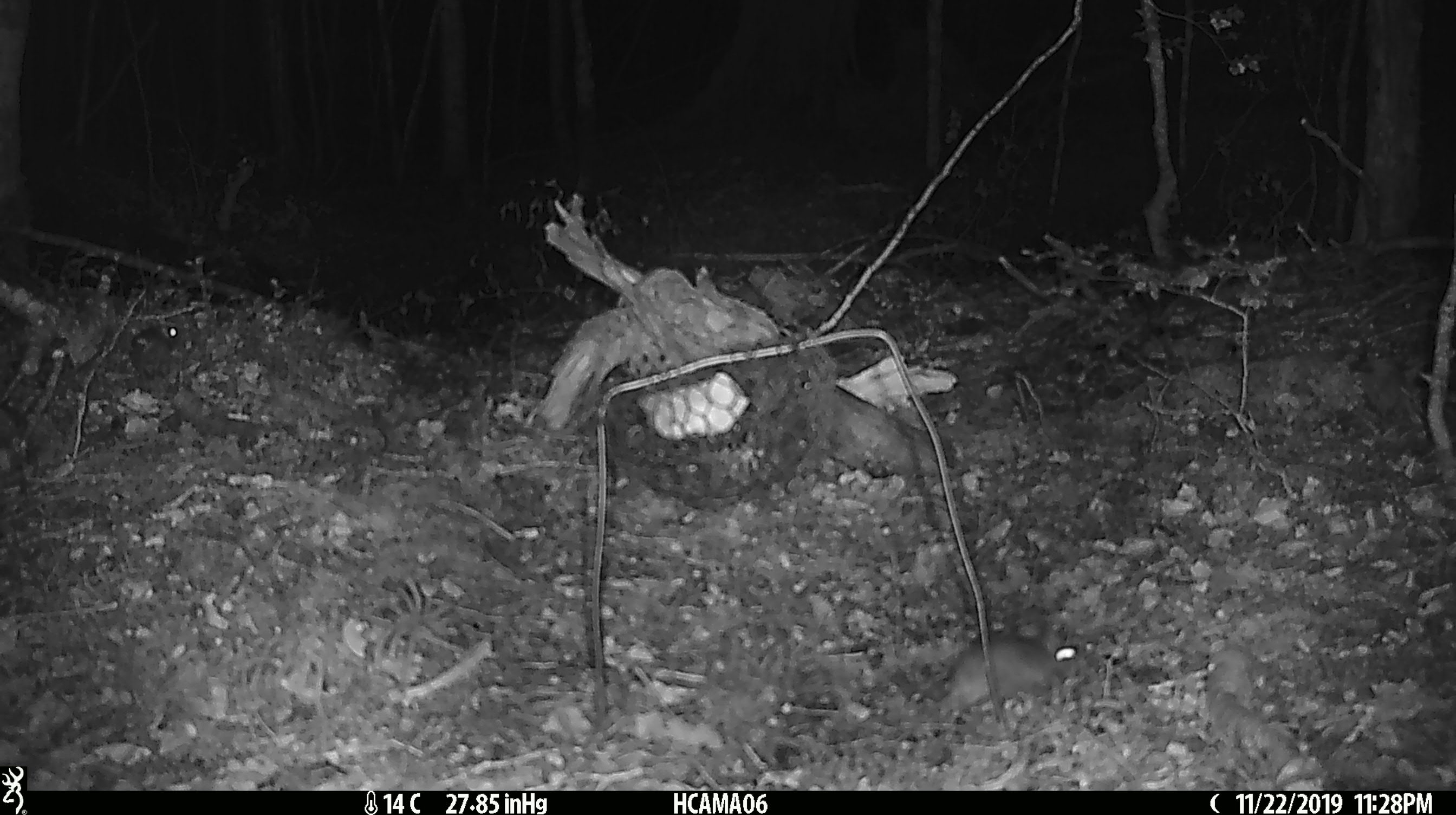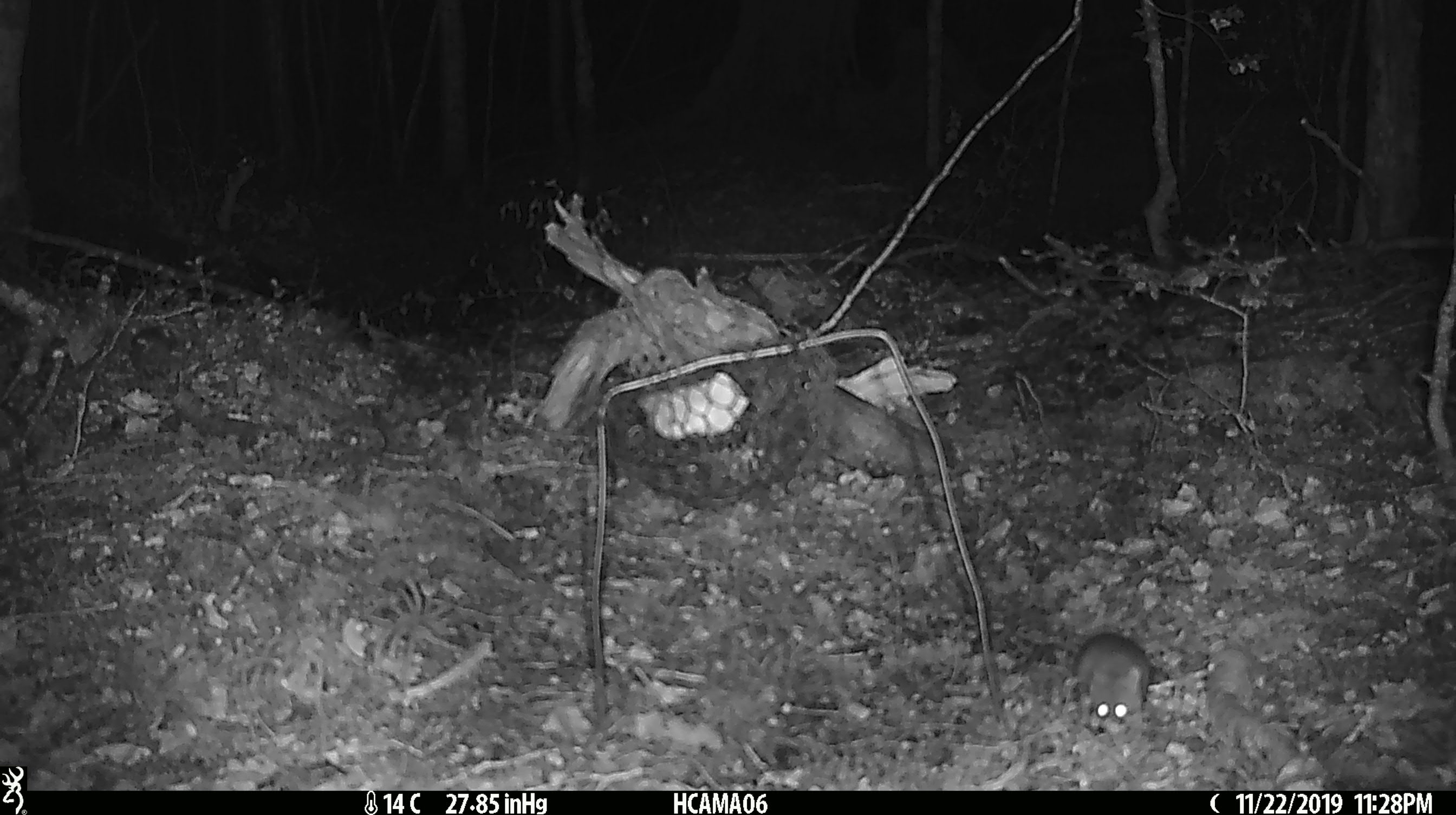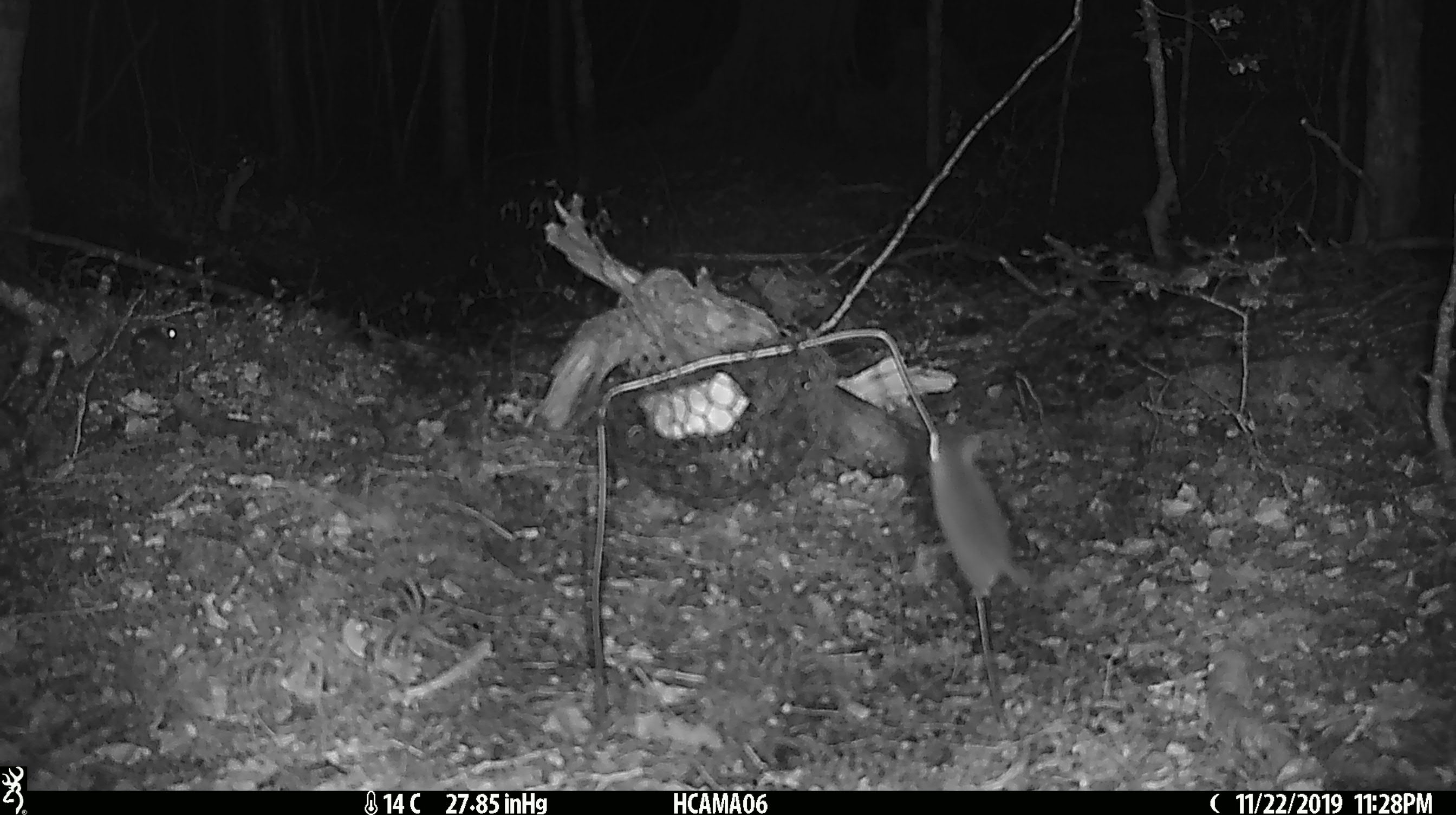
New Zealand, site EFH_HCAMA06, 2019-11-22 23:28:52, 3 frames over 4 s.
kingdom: Animalia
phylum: Chordata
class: Mammalia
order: Rodentia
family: Muridae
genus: Mus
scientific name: Mus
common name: mouse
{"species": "mouse (Mus)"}